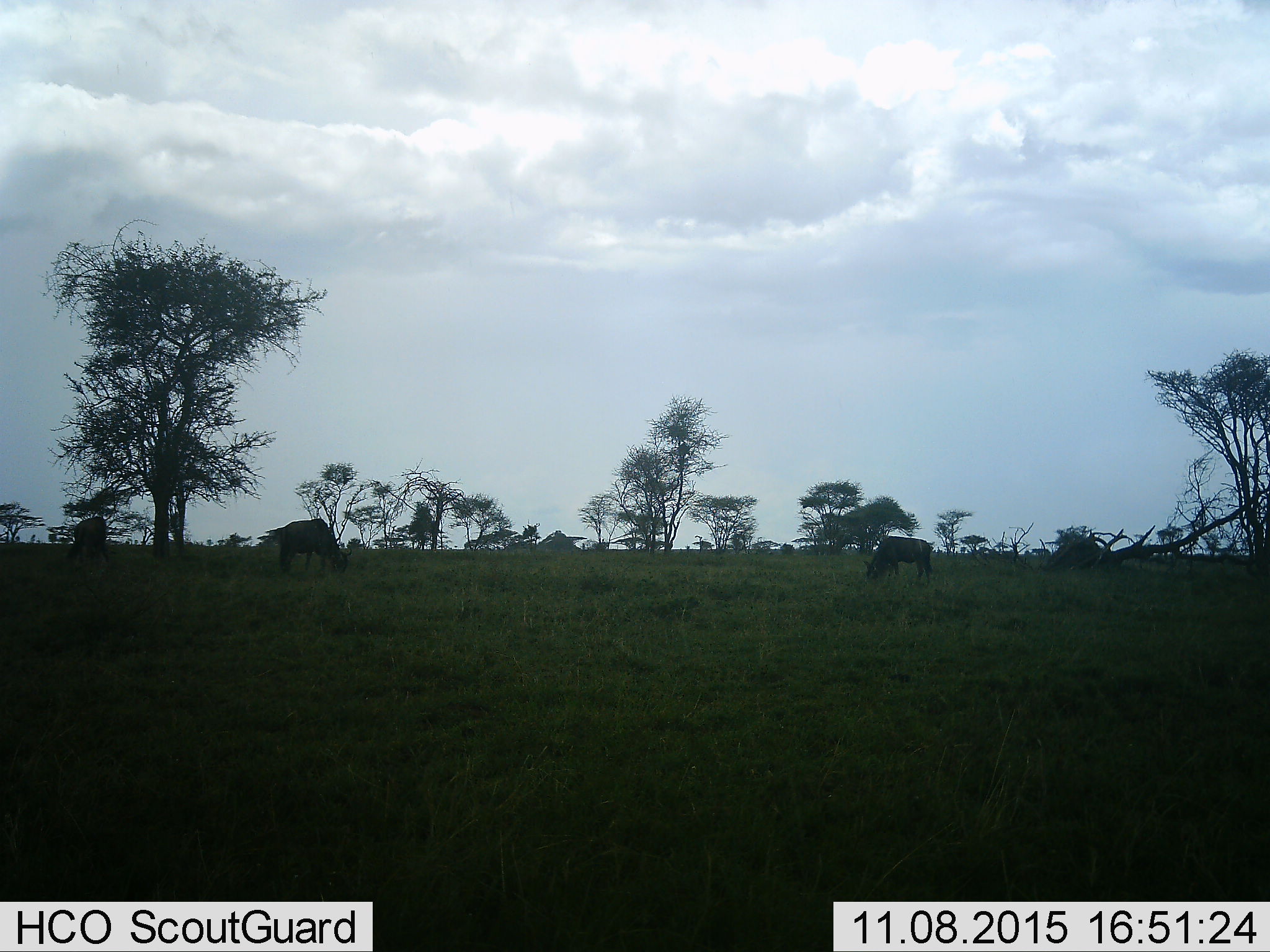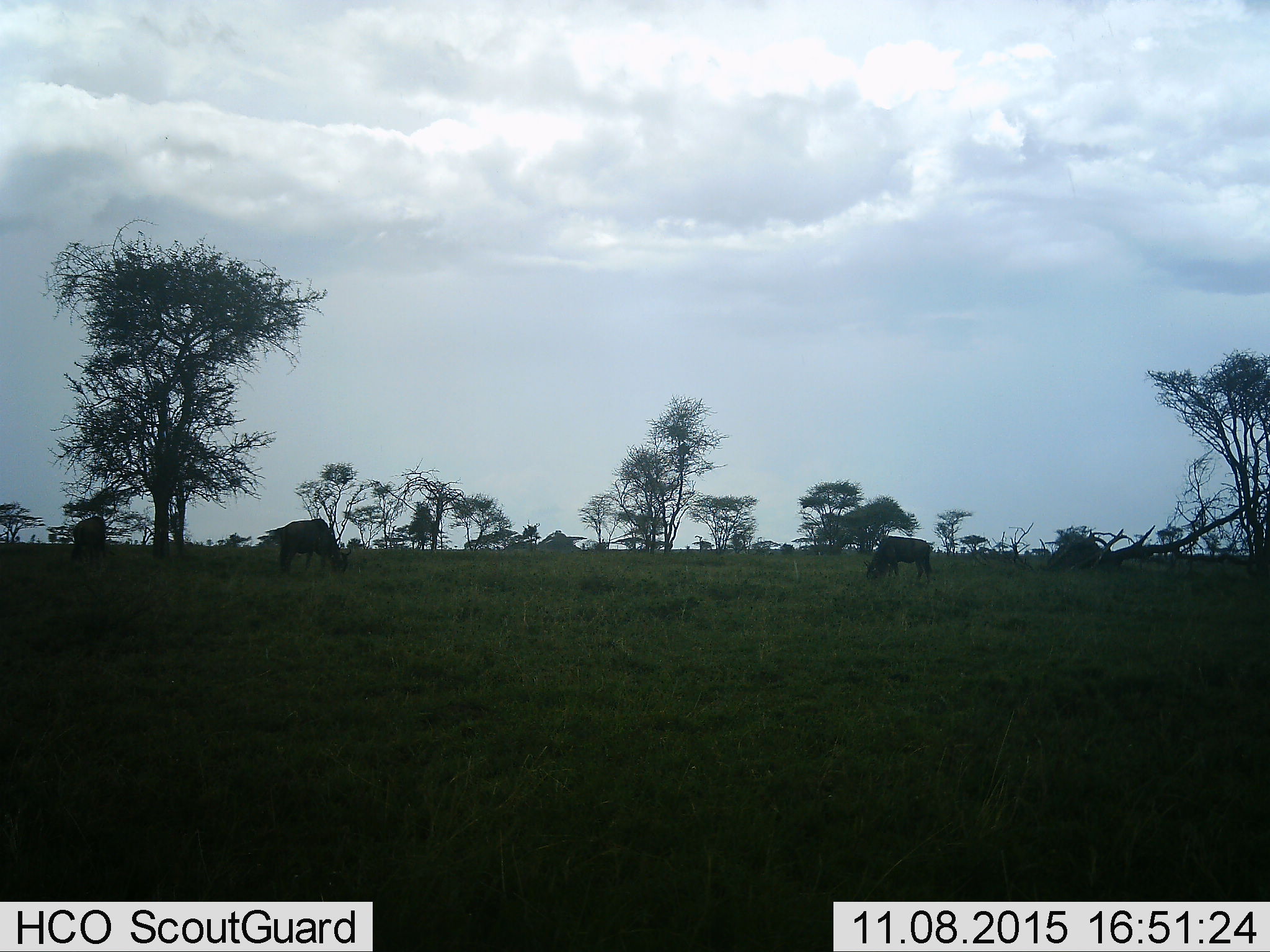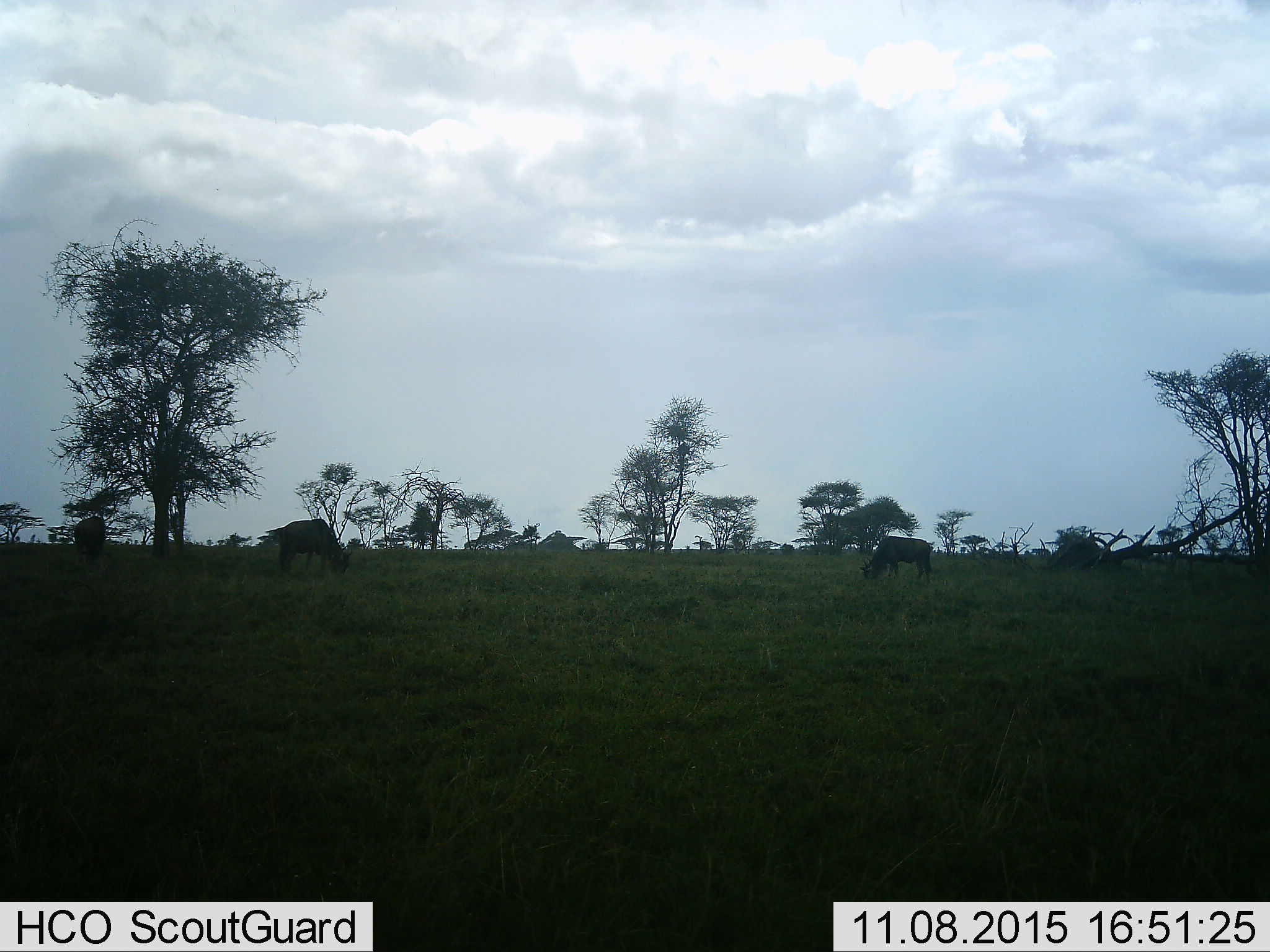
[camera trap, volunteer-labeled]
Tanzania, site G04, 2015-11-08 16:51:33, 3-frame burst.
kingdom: Animalia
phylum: Chordata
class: Mammalia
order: Artiodactyla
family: Bovidae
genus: Connochaetes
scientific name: Connochaetes taurinus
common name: blue wildebeest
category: wildebeest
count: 3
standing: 22%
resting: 11%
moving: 0%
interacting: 0%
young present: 0%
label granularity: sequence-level